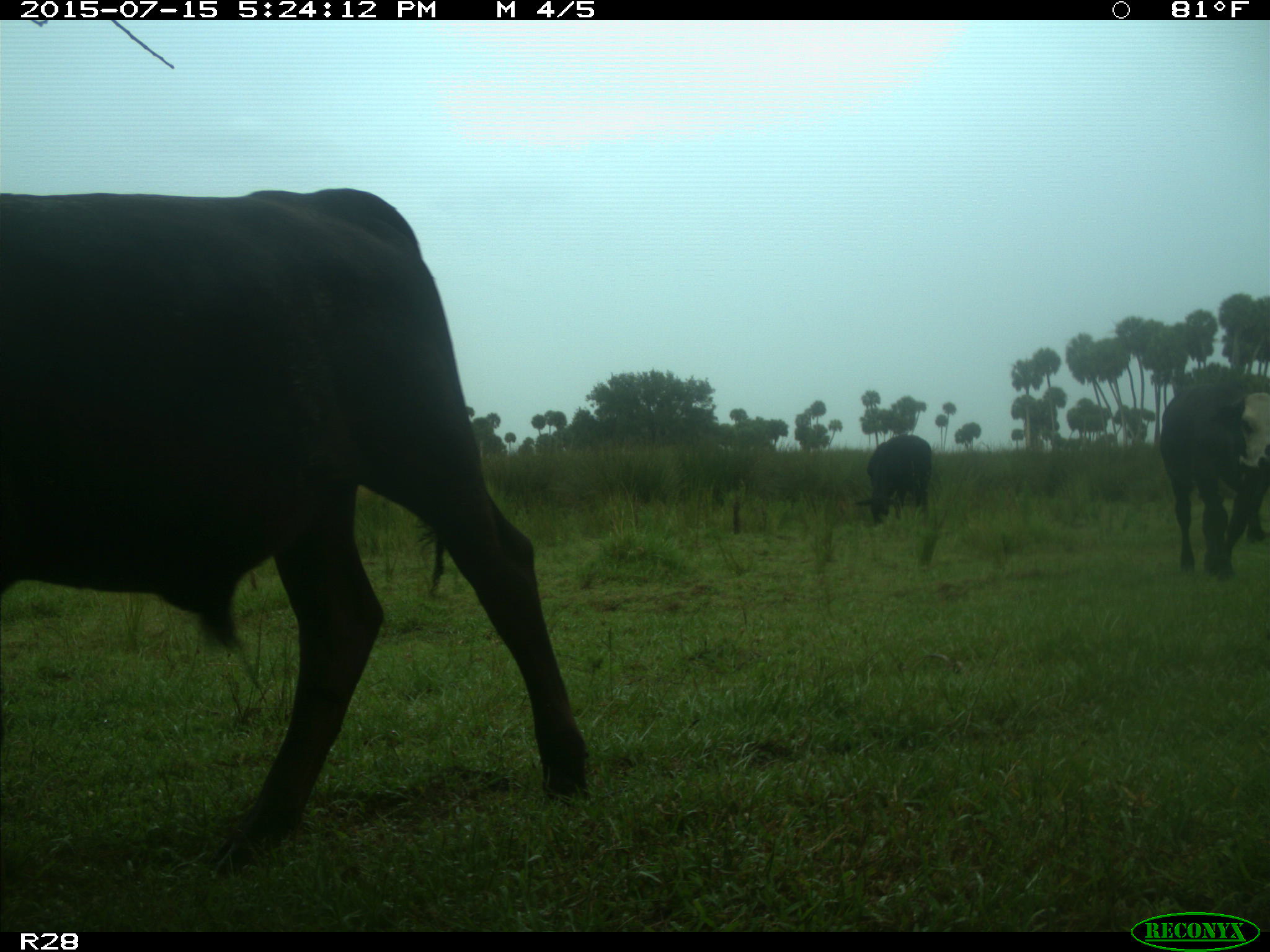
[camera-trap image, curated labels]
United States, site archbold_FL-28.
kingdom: Animalia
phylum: Chordata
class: Mammalia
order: Artiodactyla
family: Bovidae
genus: Bos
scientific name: Bos taurus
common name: domestic cow